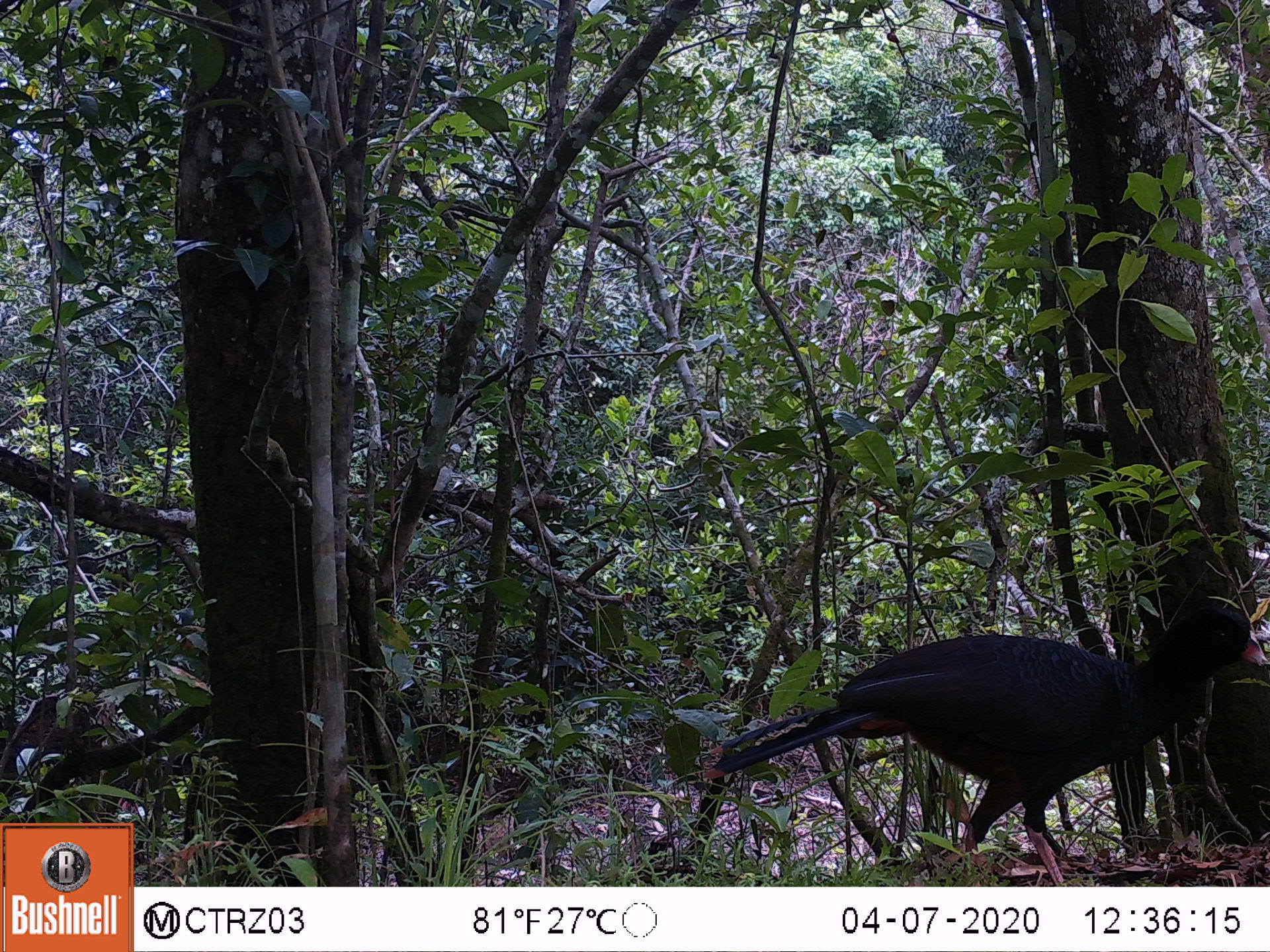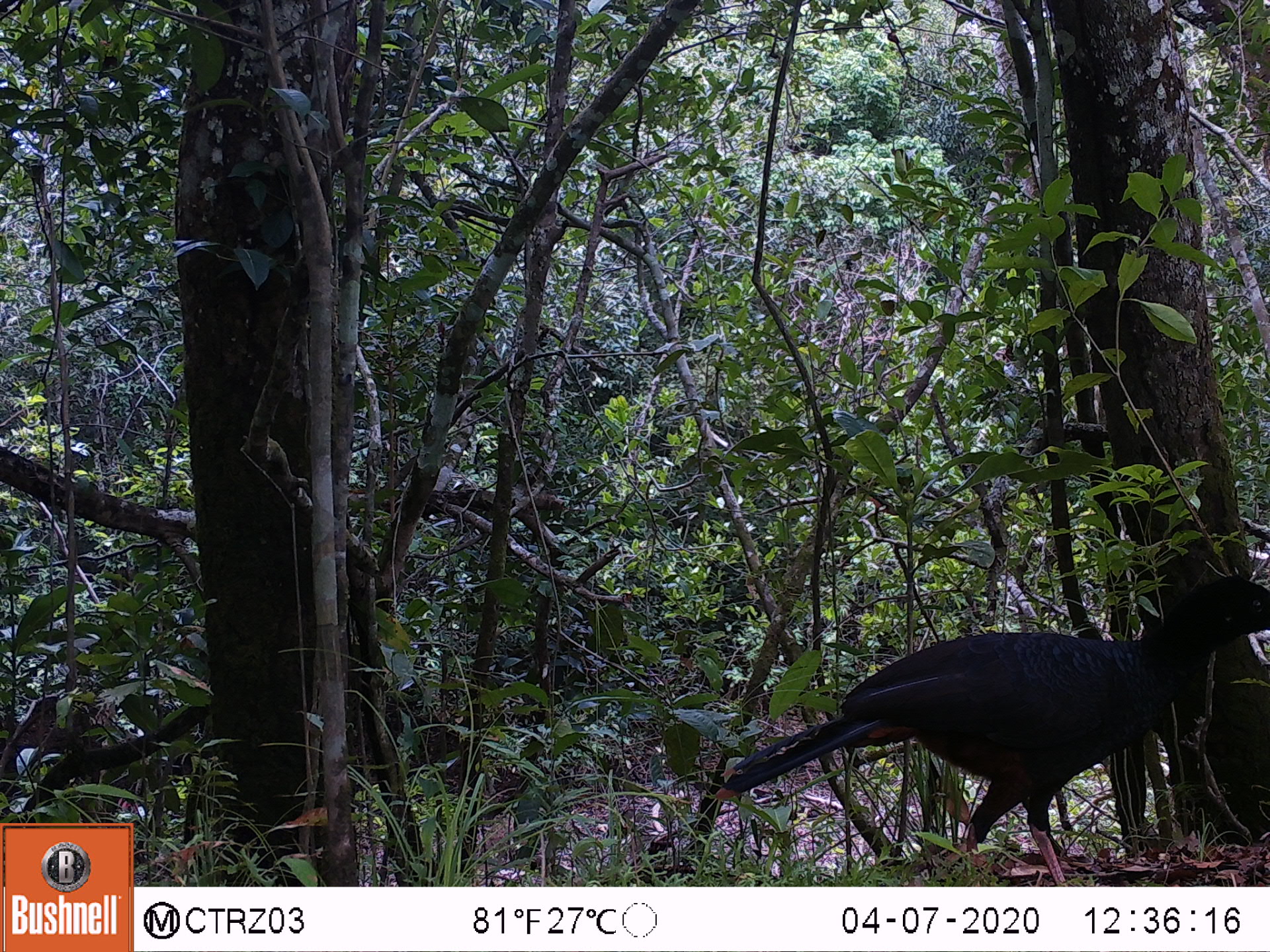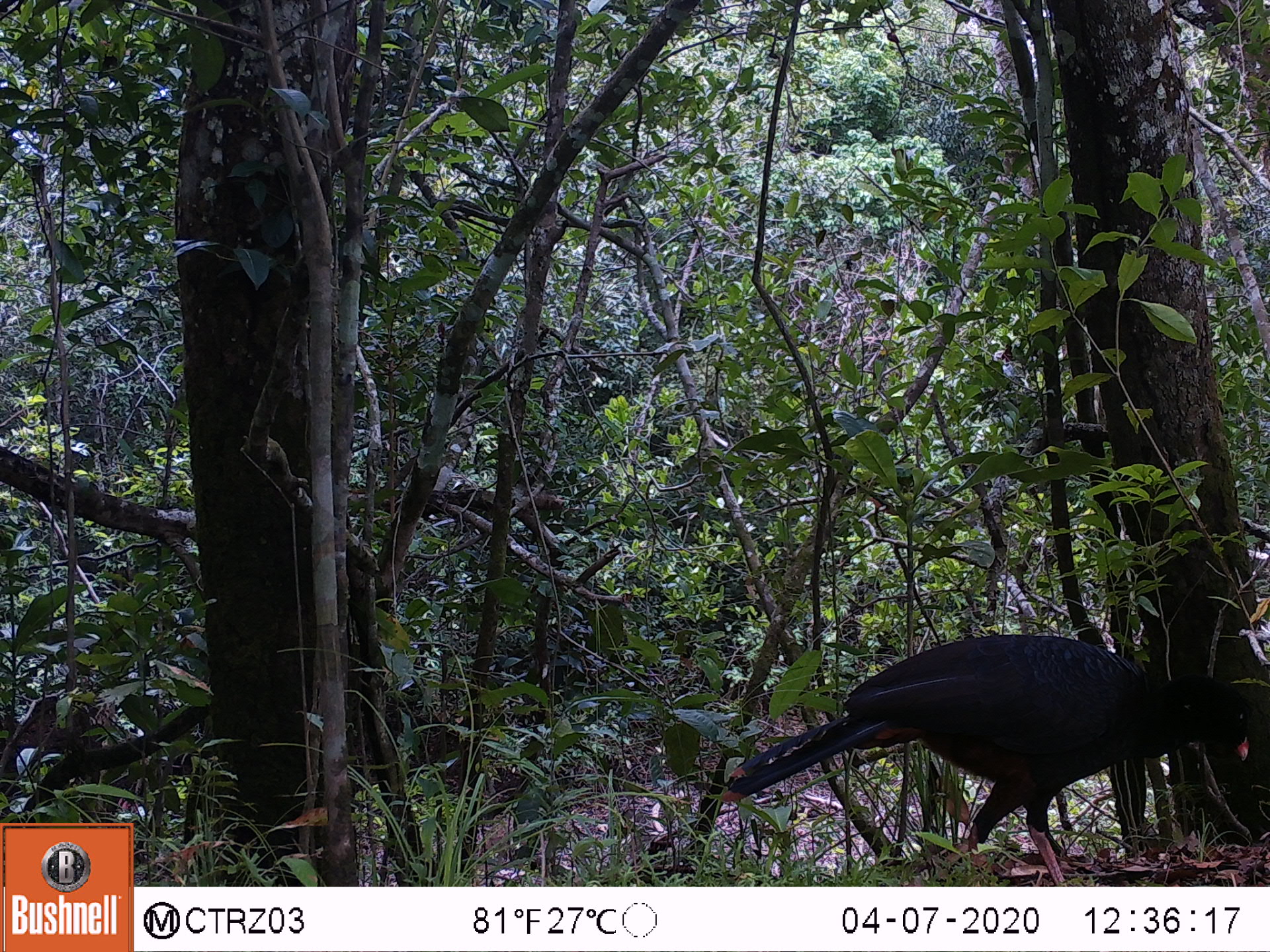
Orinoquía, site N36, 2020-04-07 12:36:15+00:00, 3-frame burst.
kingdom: Animalia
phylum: Chordata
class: Aves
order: Galliformes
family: Cracidae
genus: Mitu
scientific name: Mitu salvini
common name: salvin's currasow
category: salvins curassow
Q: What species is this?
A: Salvins curassow (salvin's currasow) (Mitu salvini).